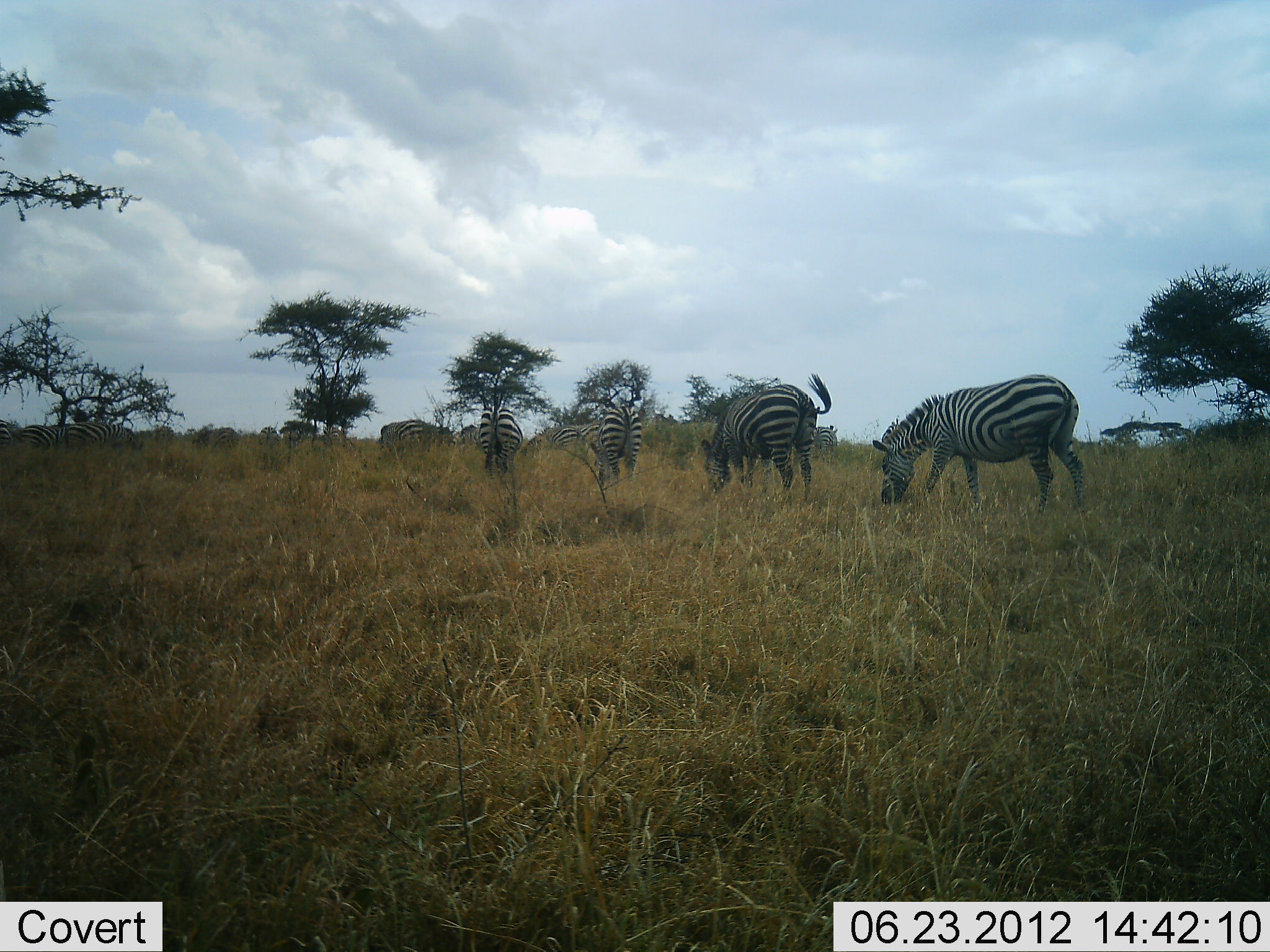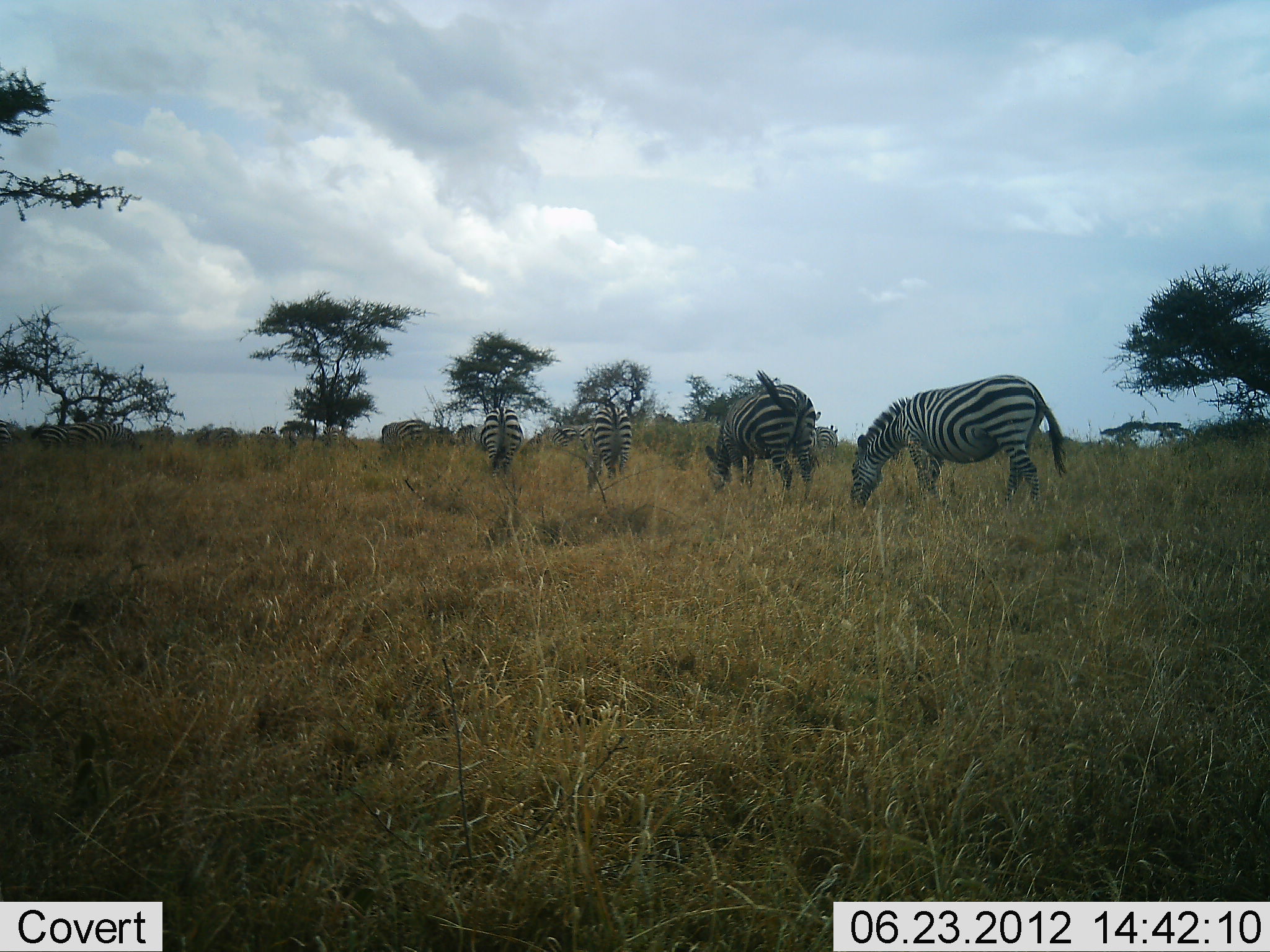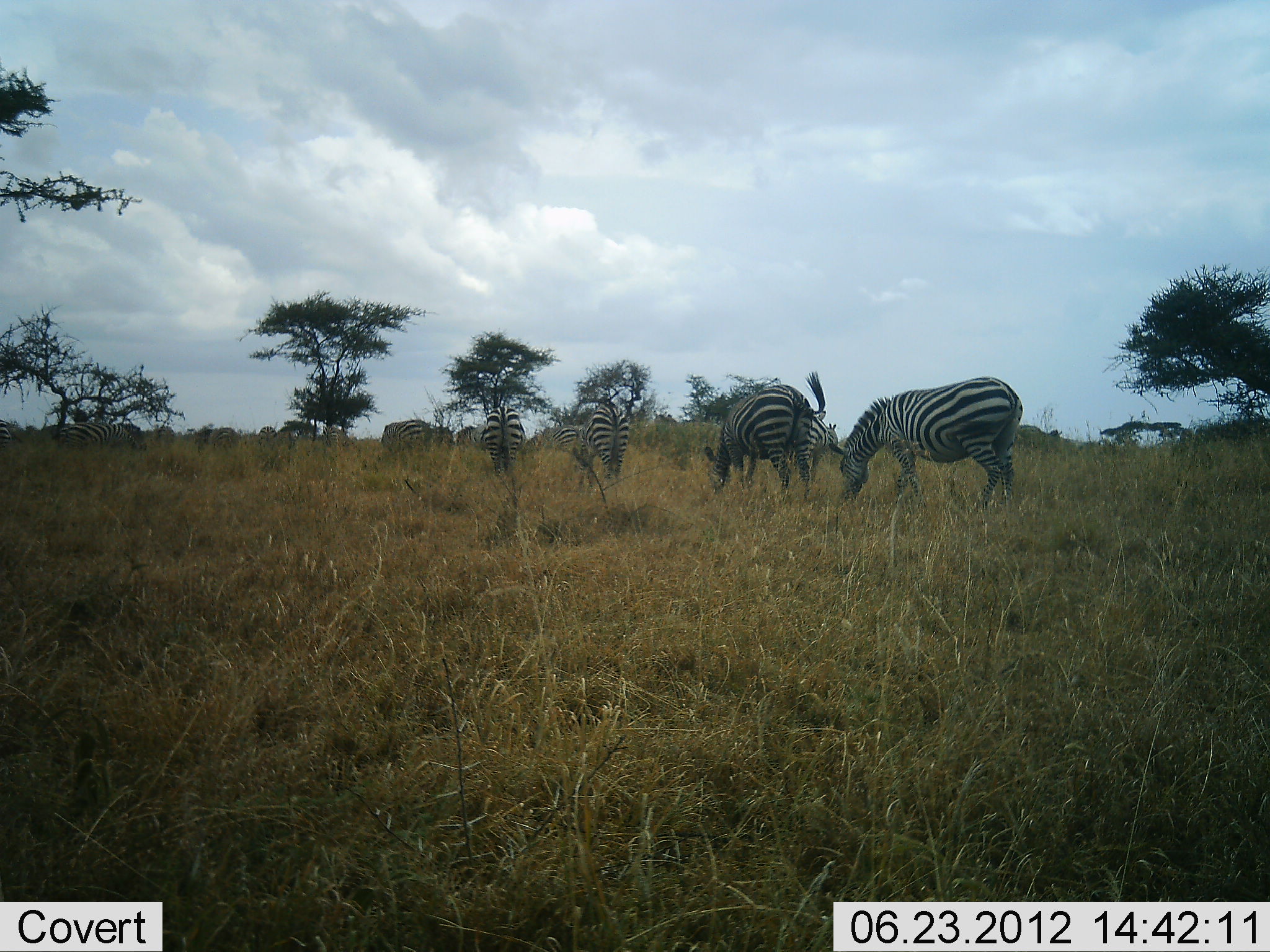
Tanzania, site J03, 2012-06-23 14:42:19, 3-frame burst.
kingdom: Animalia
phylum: Chordata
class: Mammalia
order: Perissodactyla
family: Equidae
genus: Equus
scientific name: Equus quagga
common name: plains zebra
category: zebra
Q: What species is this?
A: Zebra (plains zebra) (Equus quagga).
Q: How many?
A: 11-50.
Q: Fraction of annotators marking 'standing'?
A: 40%.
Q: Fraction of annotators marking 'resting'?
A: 0%.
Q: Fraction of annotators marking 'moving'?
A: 20%.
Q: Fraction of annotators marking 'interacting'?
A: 0%.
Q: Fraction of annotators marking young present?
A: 0%.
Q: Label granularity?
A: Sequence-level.